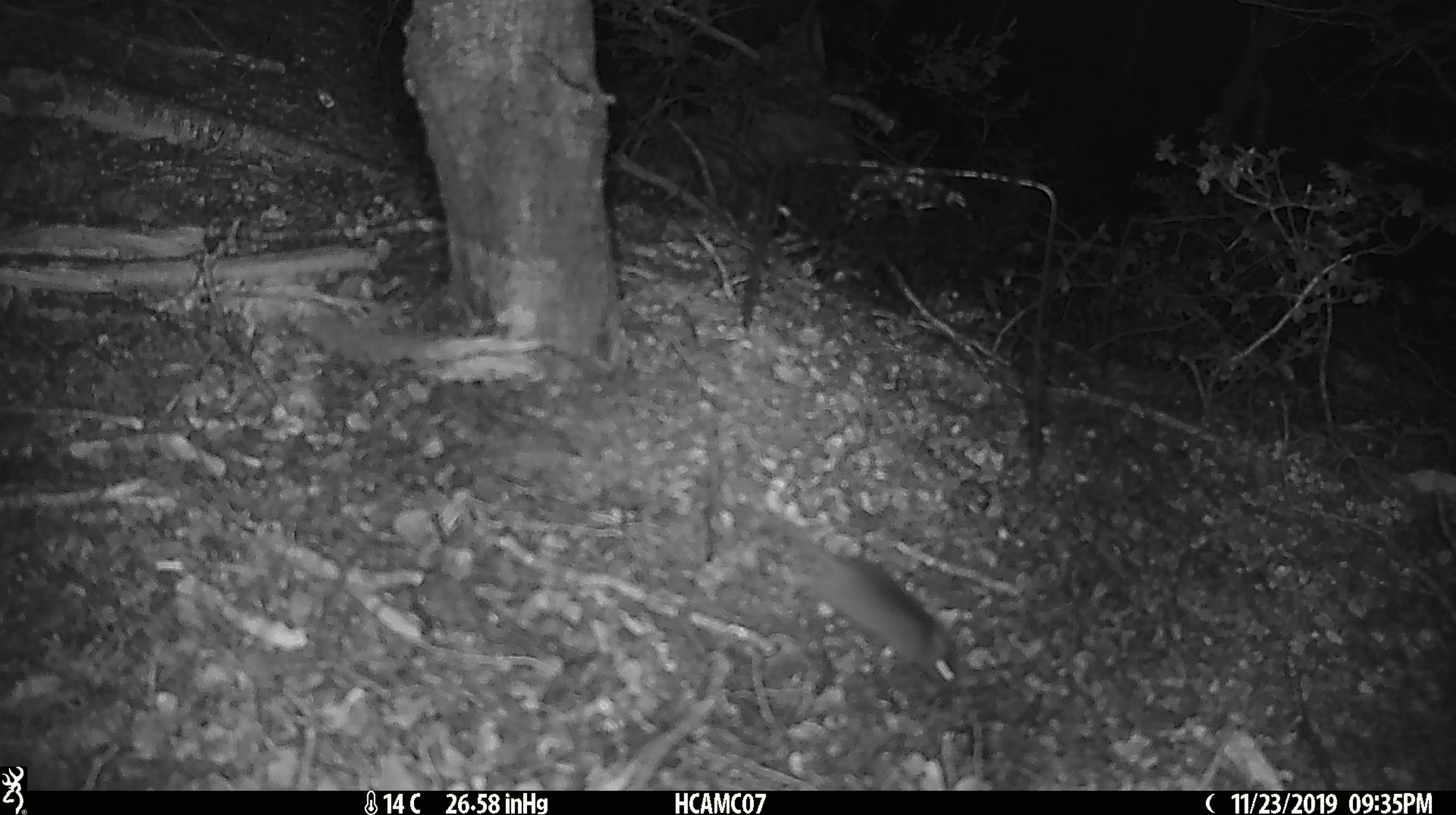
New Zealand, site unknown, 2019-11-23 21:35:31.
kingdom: Animalia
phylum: Chordata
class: Mammalia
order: Rodentia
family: Muridae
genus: Mus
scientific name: Mus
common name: mouse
Mouse (Mus).